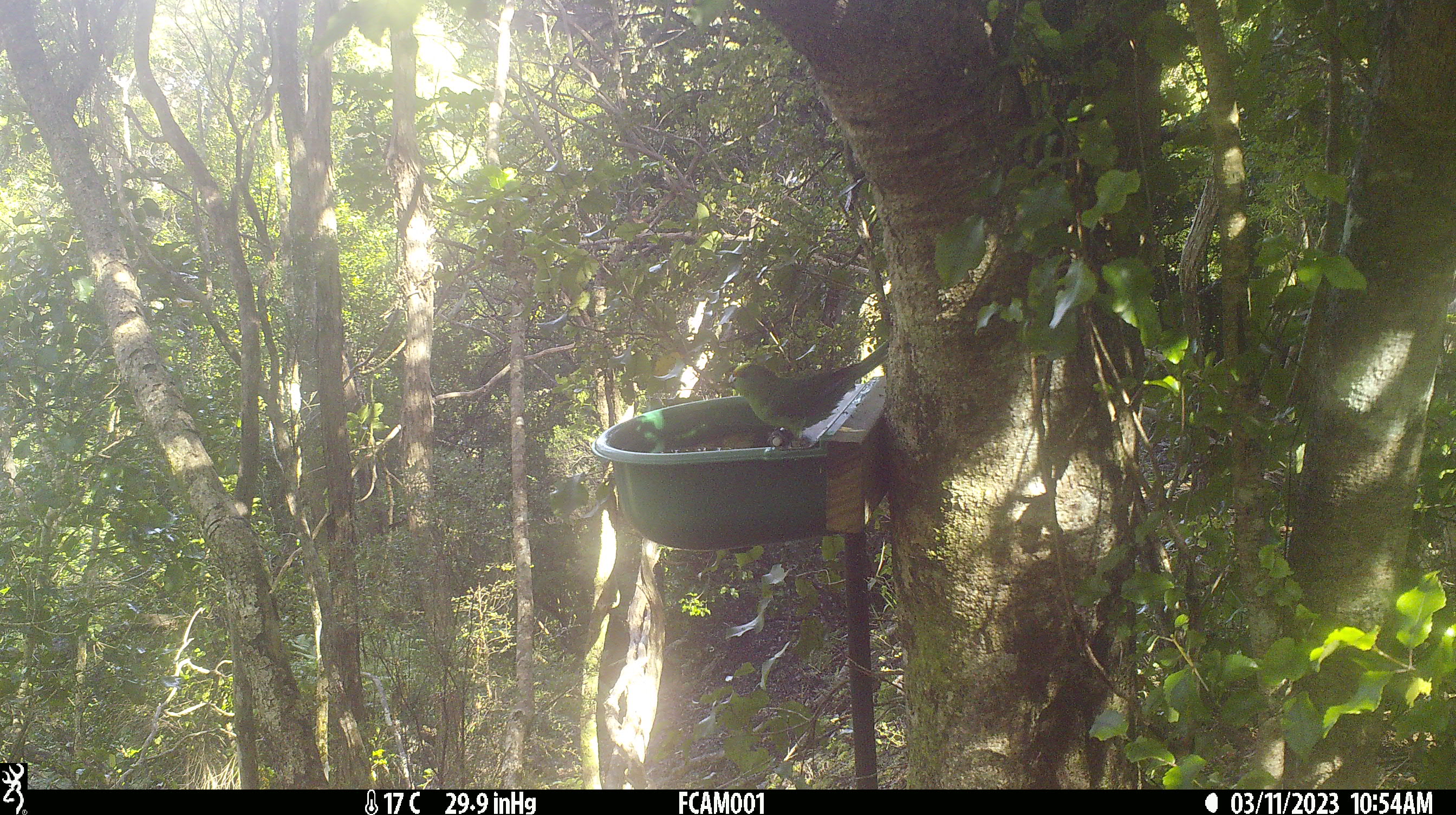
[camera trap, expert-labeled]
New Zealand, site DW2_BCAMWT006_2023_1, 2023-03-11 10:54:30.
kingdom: Animalia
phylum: Chordata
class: Aves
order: Psittaciformes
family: Psittaculidae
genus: Cyanoramphus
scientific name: Cyanoramphus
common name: parakeet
Parakeet (Cyanoramphus).